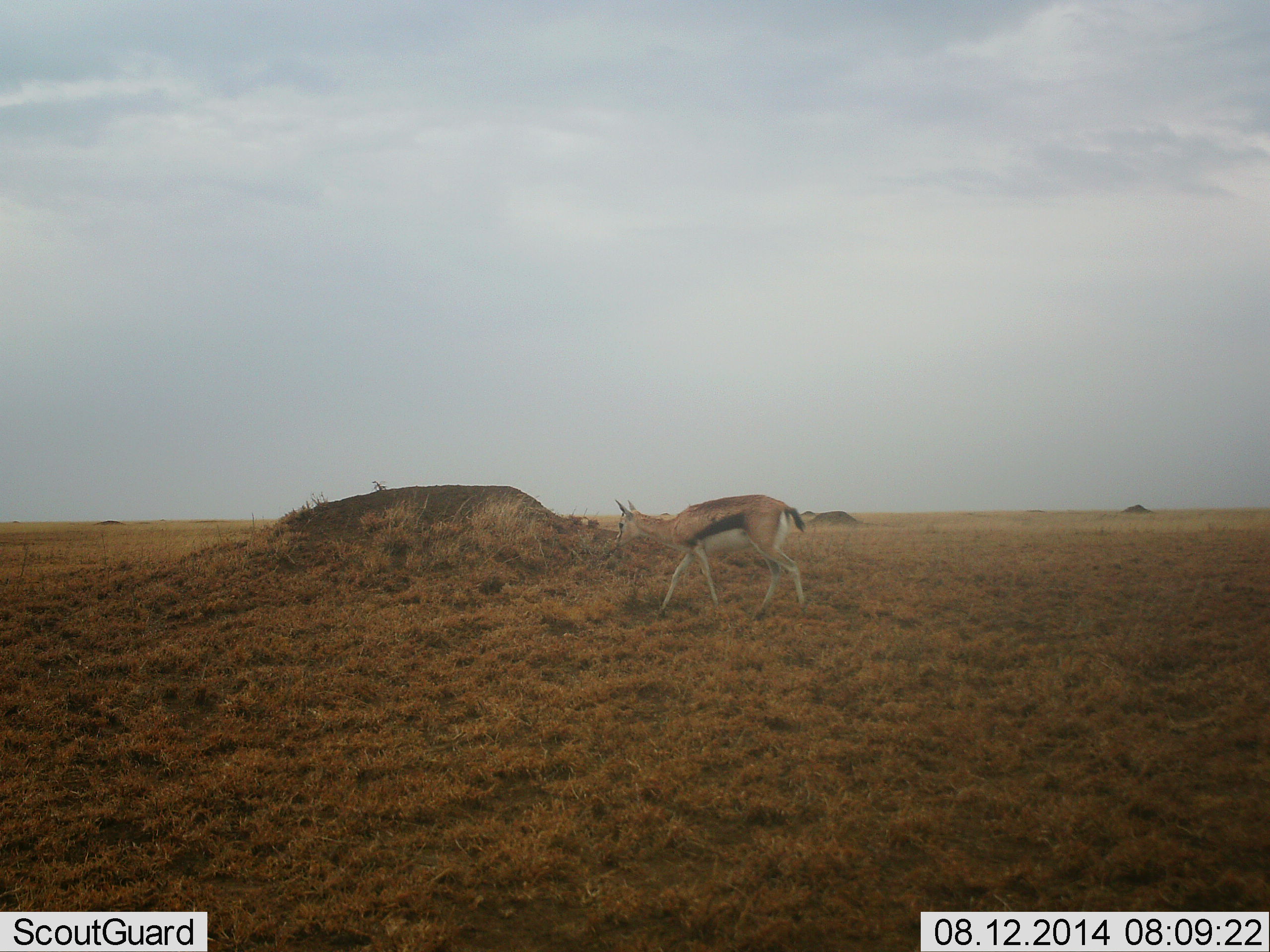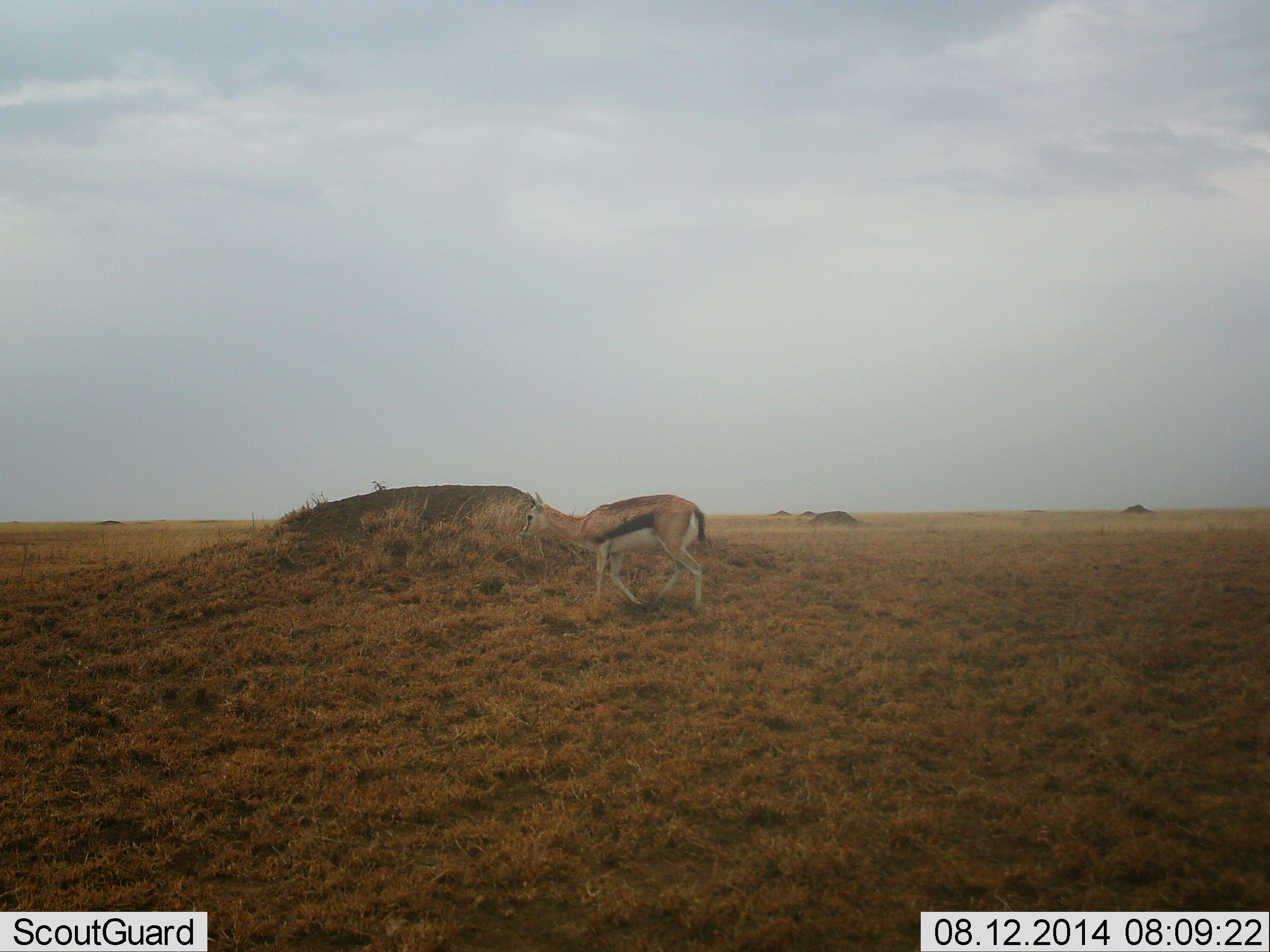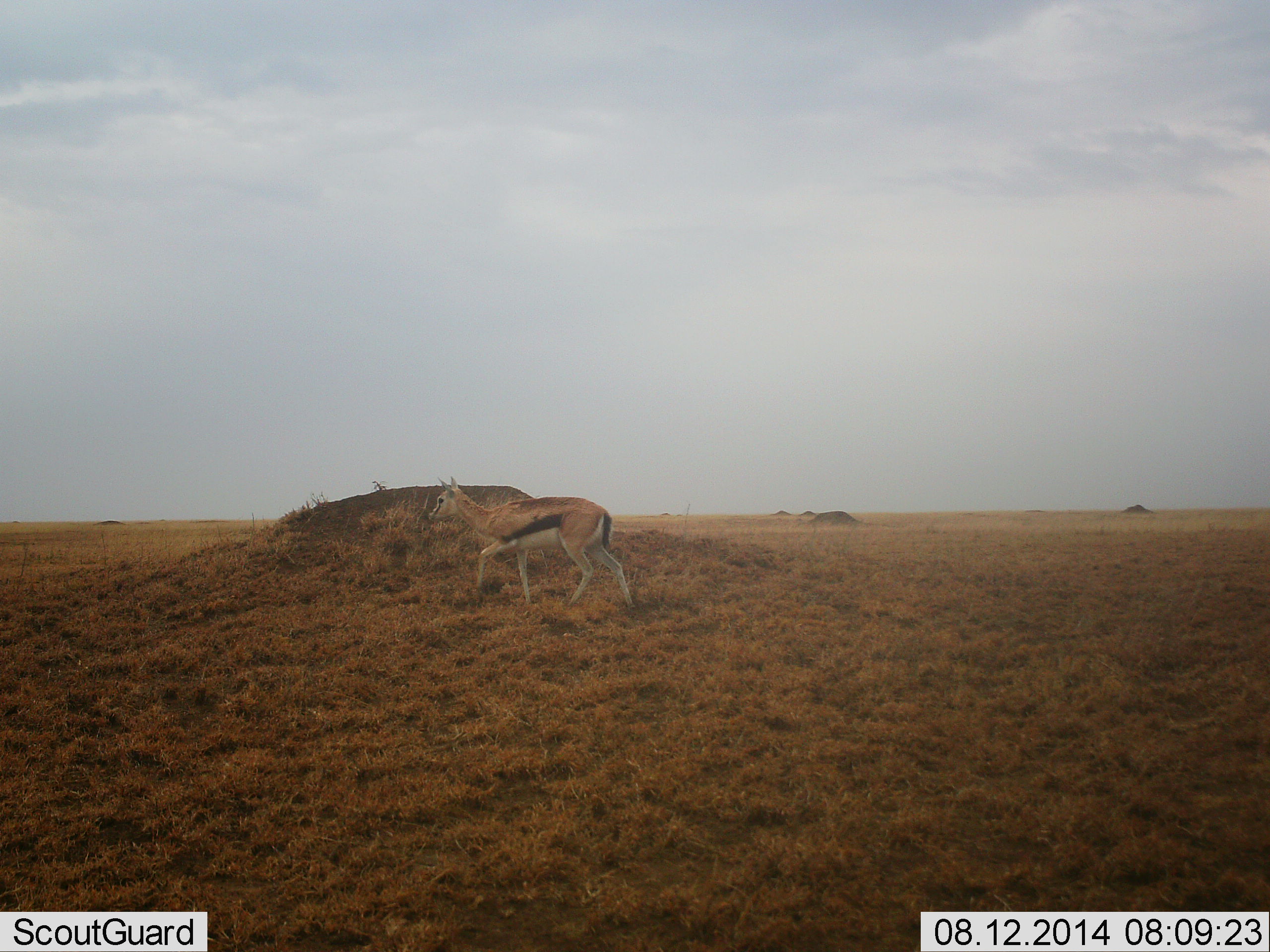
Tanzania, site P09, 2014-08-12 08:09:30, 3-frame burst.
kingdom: Animalia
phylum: Chordata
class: Mammalia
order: Artiodactyla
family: Bovidae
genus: Eudorcas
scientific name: Eudorcas thomsonii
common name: thomson's gazelle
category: gazellethomsons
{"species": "gazellethomsons (thomson's gazelle) (Eudorcas thomsonii)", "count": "1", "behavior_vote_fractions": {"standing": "10%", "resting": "0%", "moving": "100%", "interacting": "0%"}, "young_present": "0%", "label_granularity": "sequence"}